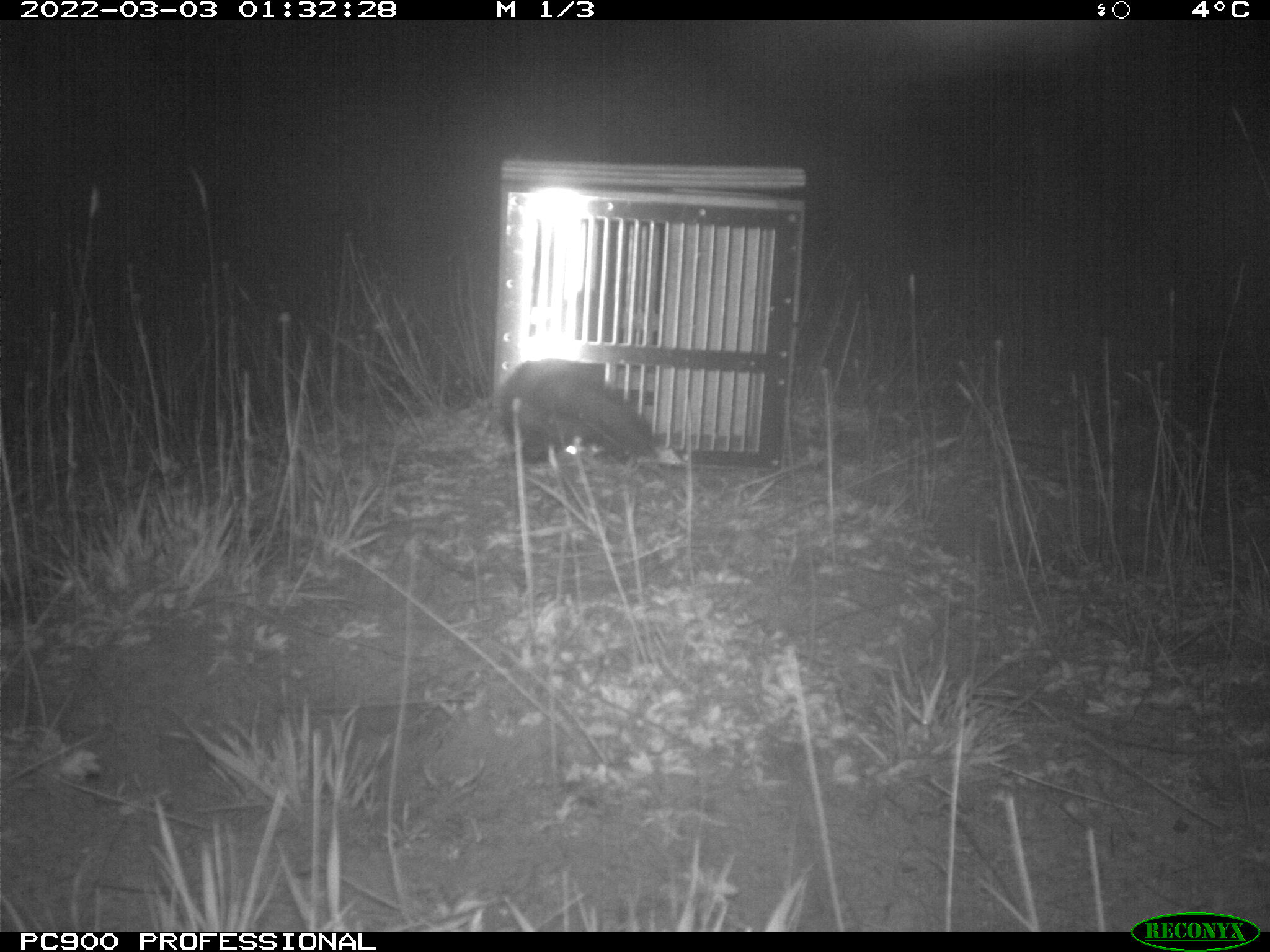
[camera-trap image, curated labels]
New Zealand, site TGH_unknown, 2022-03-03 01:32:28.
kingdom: Animalia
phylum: Chordata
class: Mammalia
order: Carnivora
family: Mustelidae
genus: Mustela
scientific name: Mustela furo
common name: ferret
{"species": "ferret (Mustela furo)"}